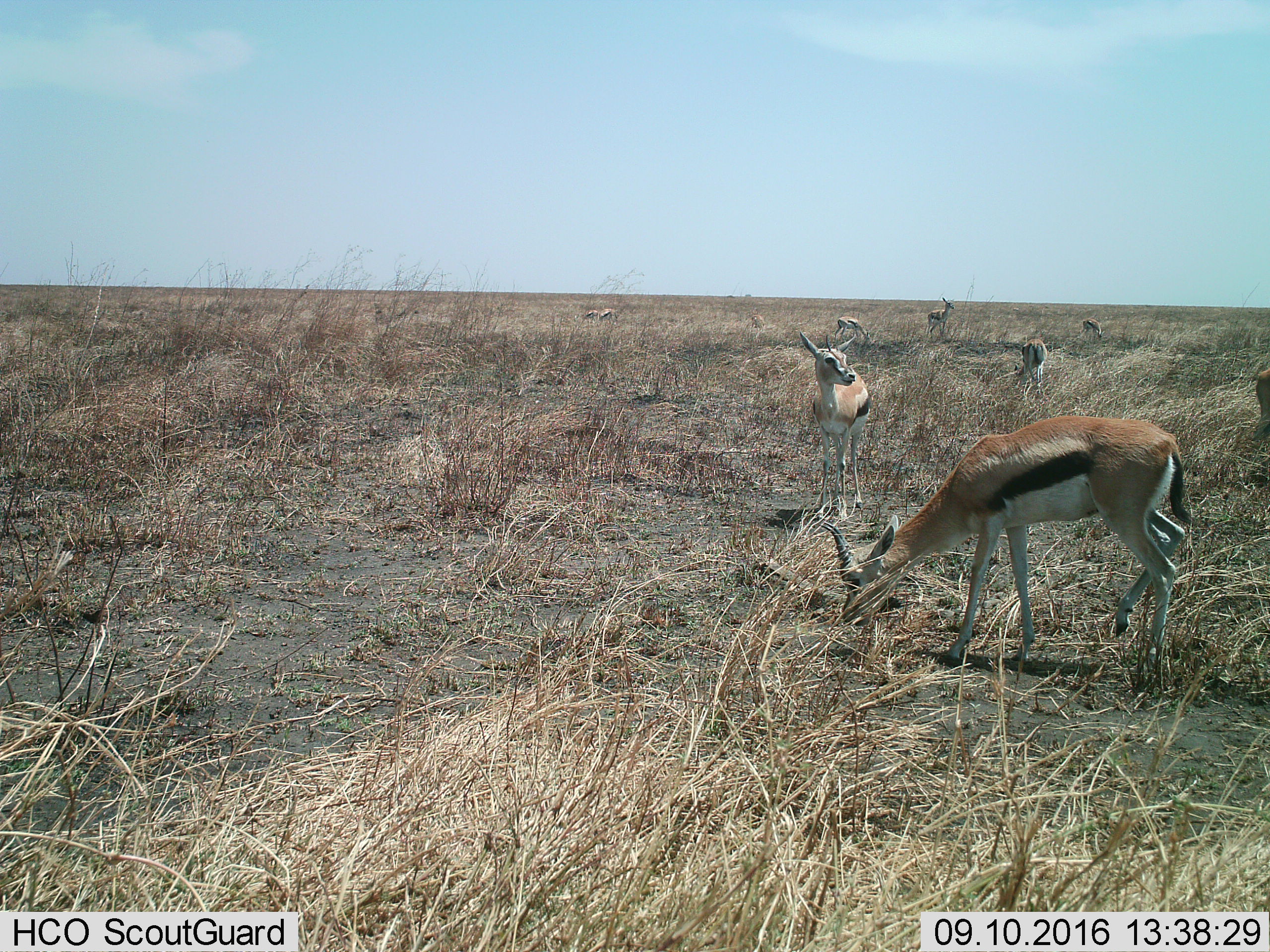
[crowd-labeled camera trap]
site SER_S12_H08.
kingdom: Animalia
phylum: Chordata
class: Mammalia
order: Artiodactyla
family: Bovidae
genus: Eudorcas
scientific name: Eudorcas thomsonii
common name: thomson's gazelle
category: gazellethomsons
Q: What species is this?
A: Gazellethomsons (thomson's gazelle) (Eudorcas thomsonii).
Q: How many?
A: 10.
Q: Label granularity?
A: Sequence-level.